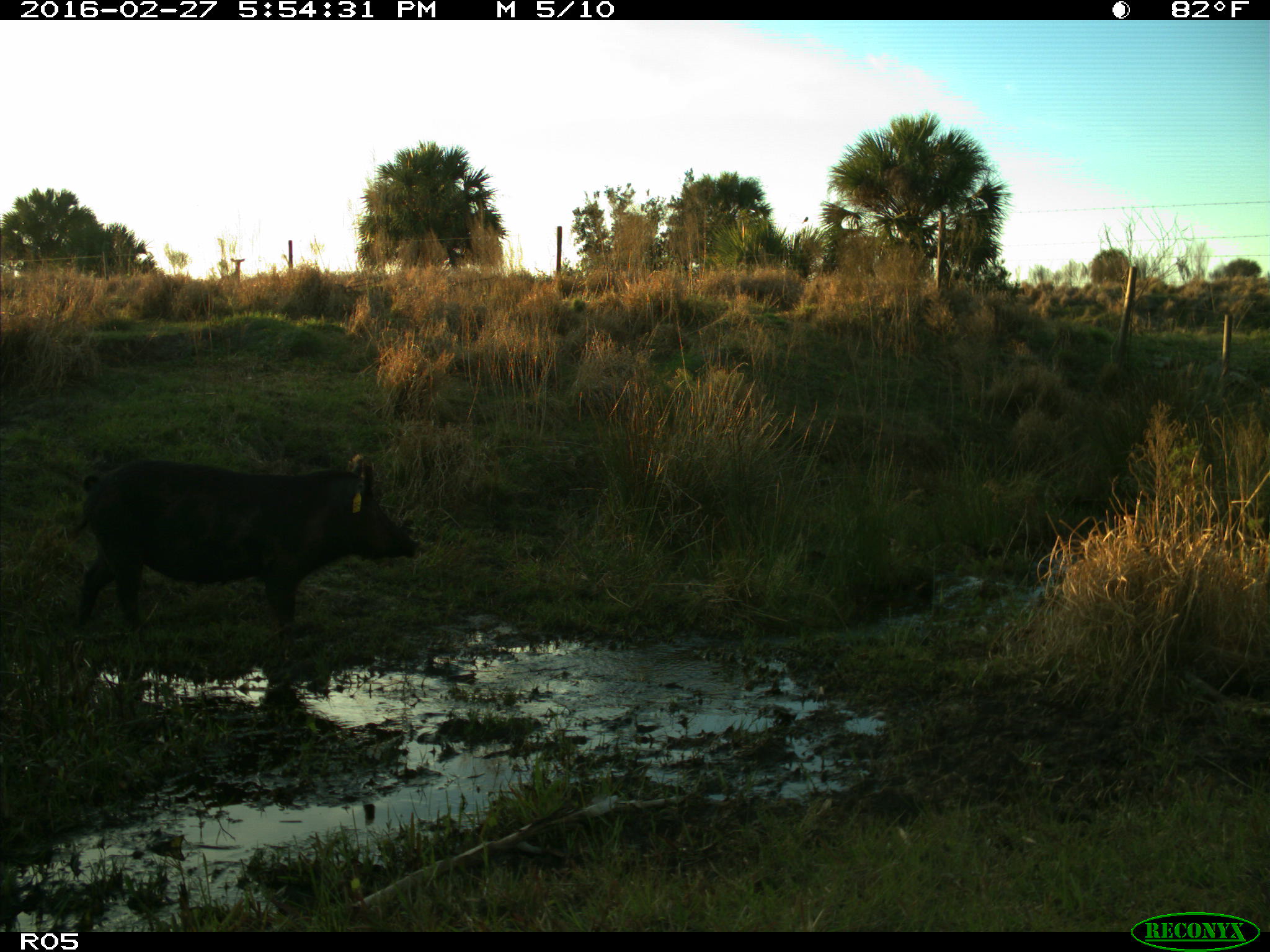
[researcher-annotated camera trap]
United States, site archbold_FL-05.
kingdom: Animalia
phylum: Chordata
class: Mammalia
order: Artiodactyla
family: Suidae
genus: Sus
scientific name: Sus scrofa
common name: wild boar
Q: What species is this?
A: Sus scrofa (wild boar).